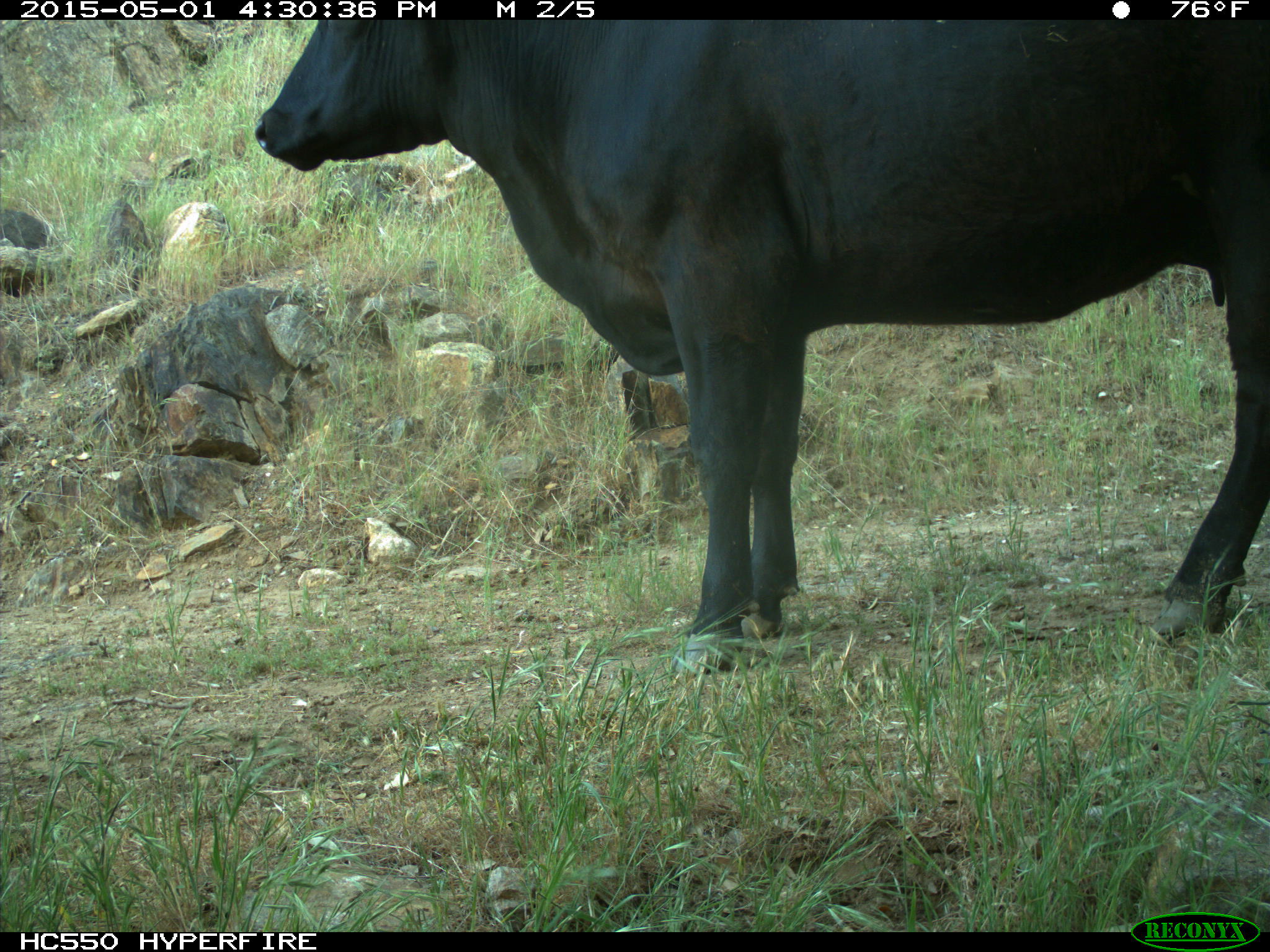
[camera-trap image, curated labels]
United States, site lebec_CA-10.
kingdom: Animalia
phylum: Chordata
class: Mammalia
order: Artiodactyla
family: Bovidae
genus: Bos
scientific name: Bos taurus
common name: domestic cow